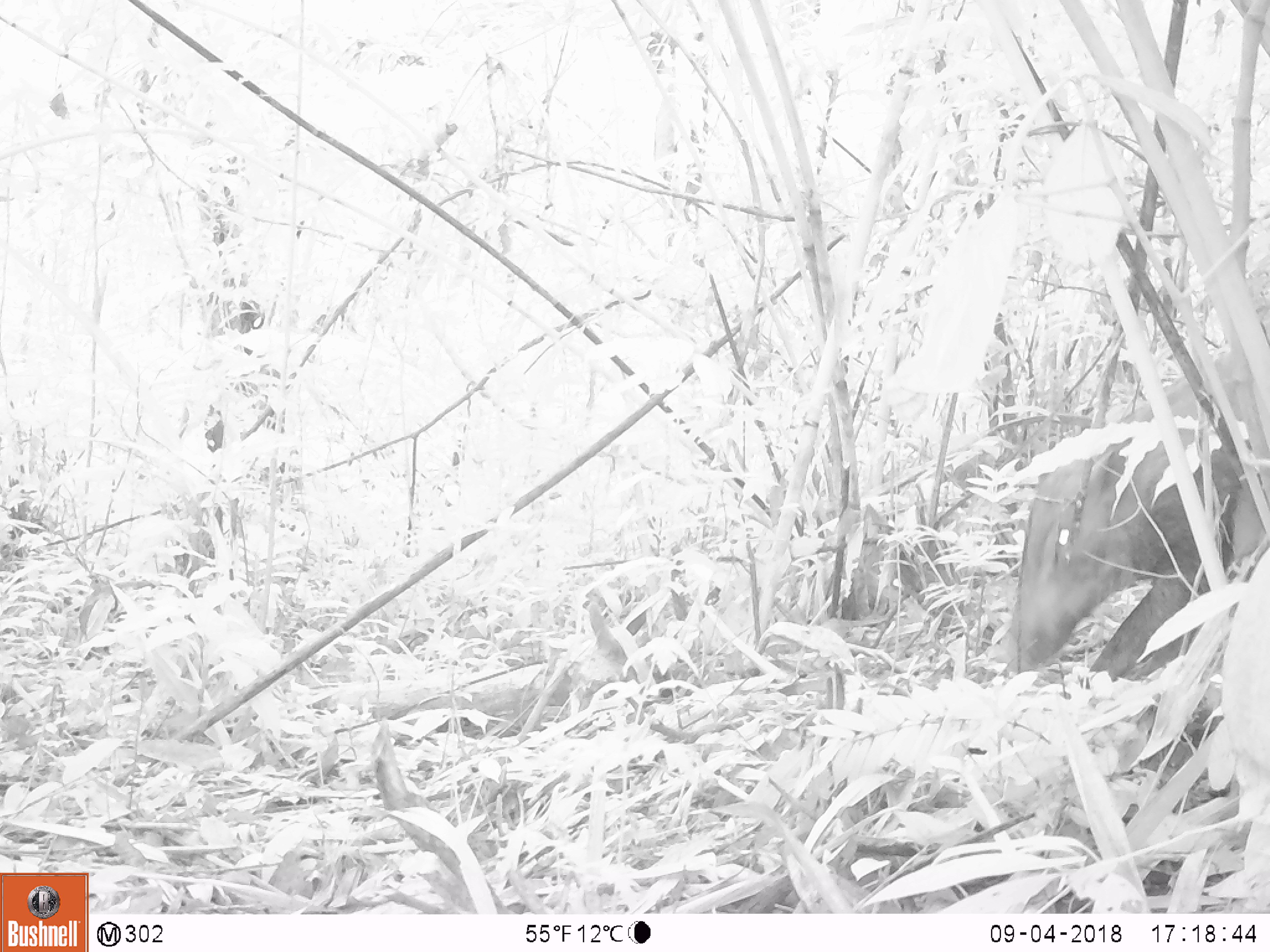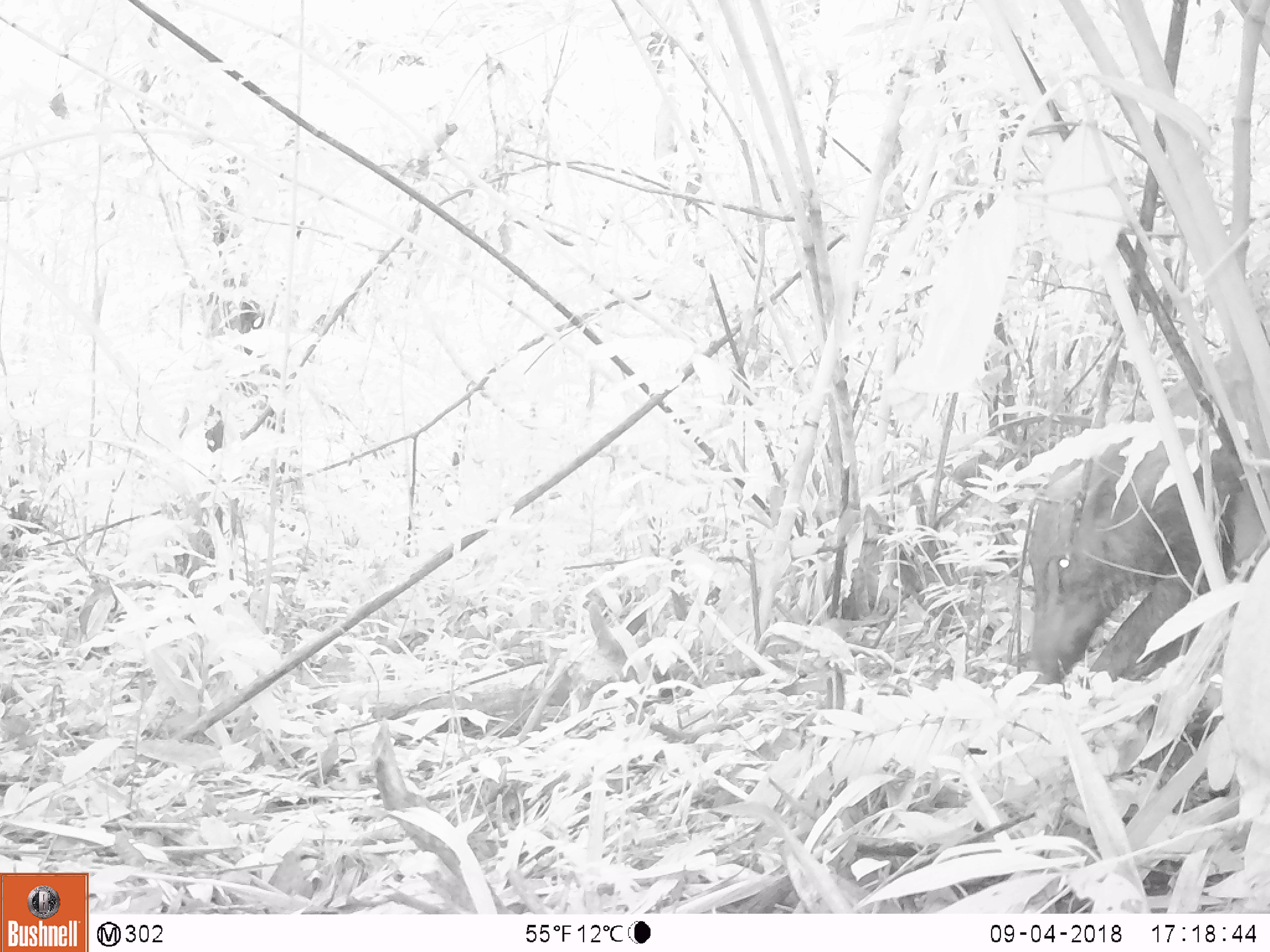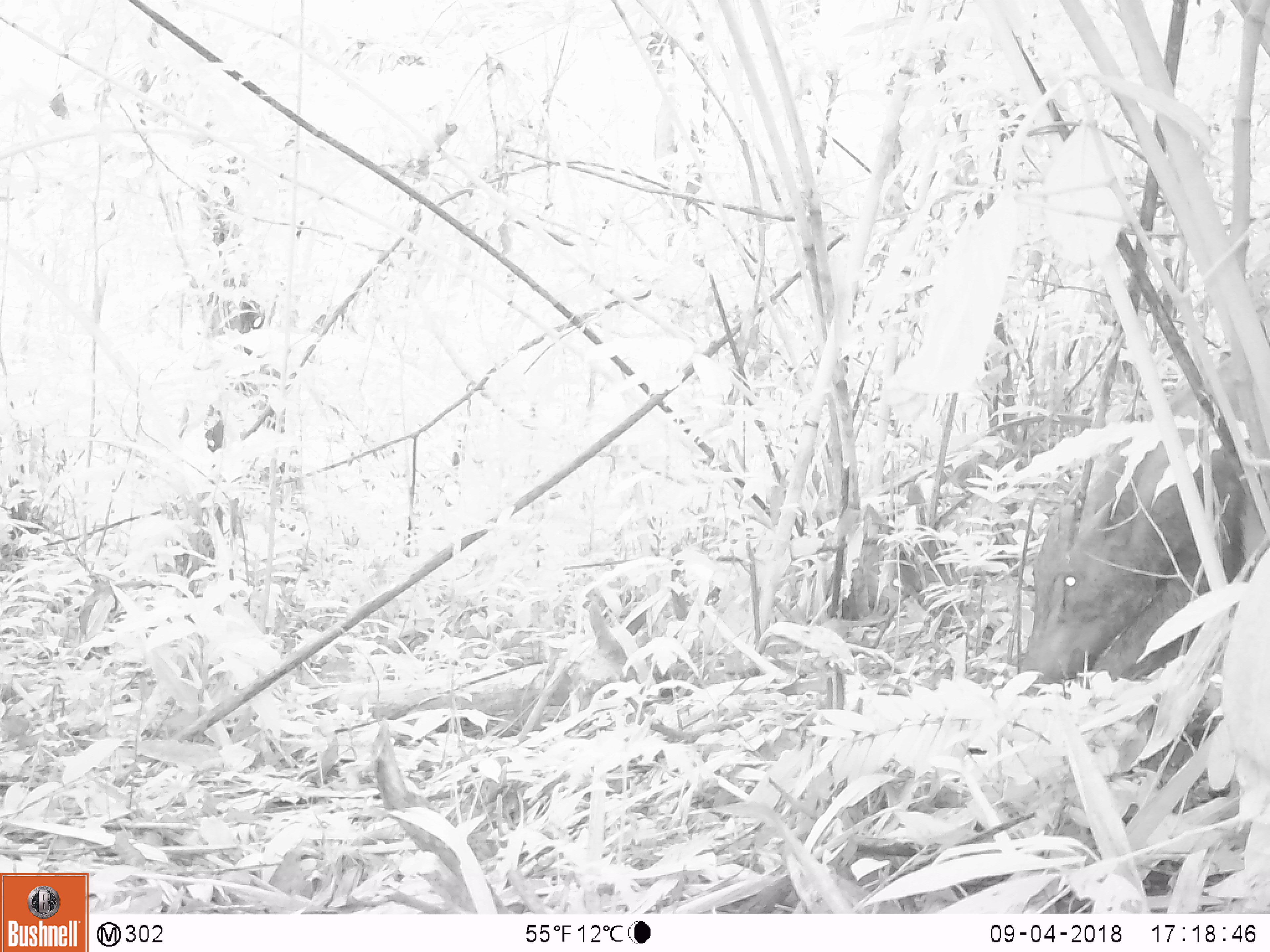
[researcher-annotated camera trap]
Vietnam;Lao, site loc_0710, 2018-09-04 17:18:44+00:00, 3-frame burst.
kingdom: Animalia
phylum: Chordata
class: Mammalia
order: Artiodactyla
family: Suidae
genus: Sus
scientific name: Sus scrofa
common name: eurasian wild pig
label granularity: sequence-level